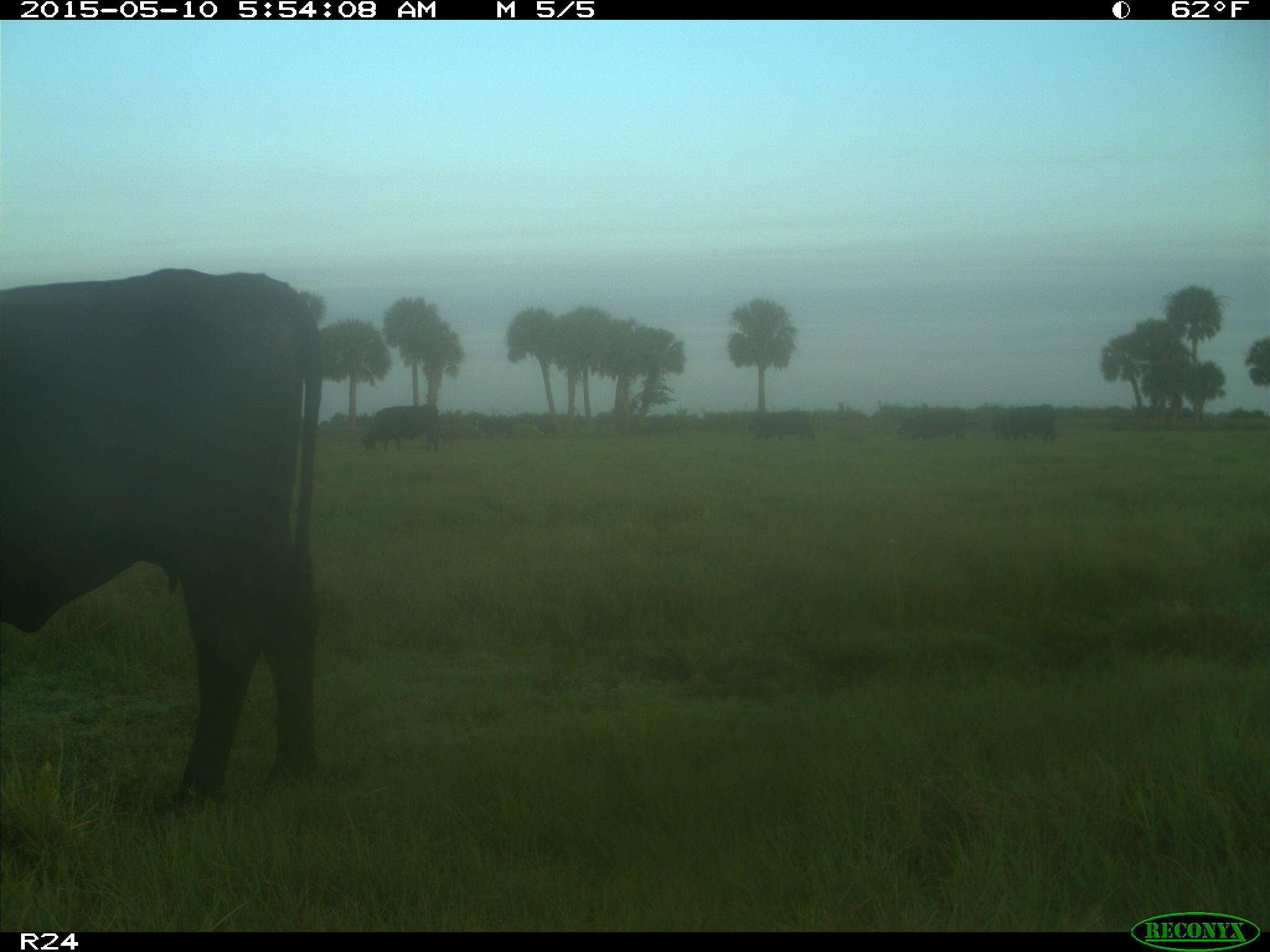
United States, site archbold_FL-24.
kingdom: Animalia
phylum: Chordata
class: Mammalia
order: Artiodactyla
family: Bovidae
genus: Bos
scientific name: Bos taurus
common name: domestic cow